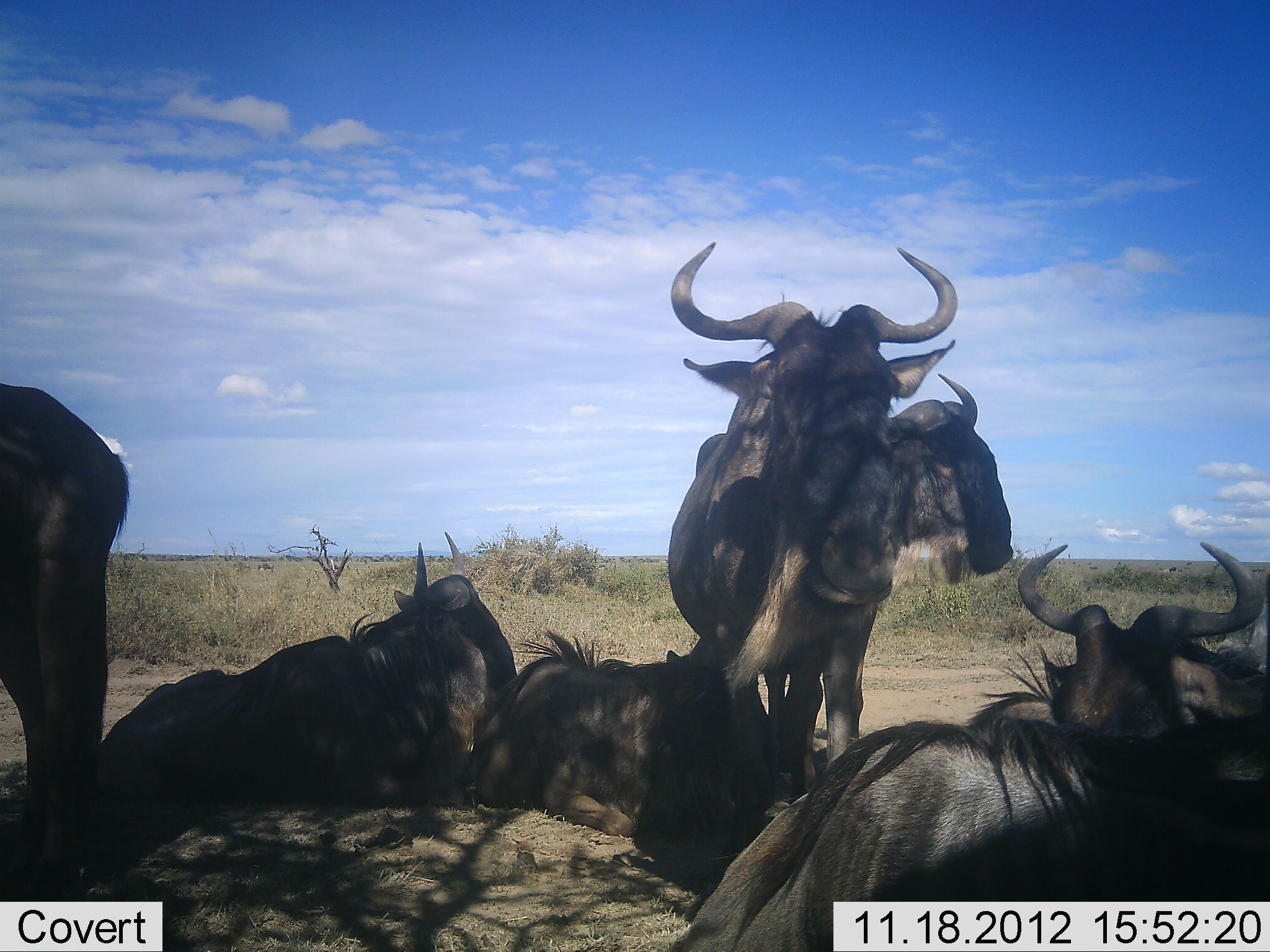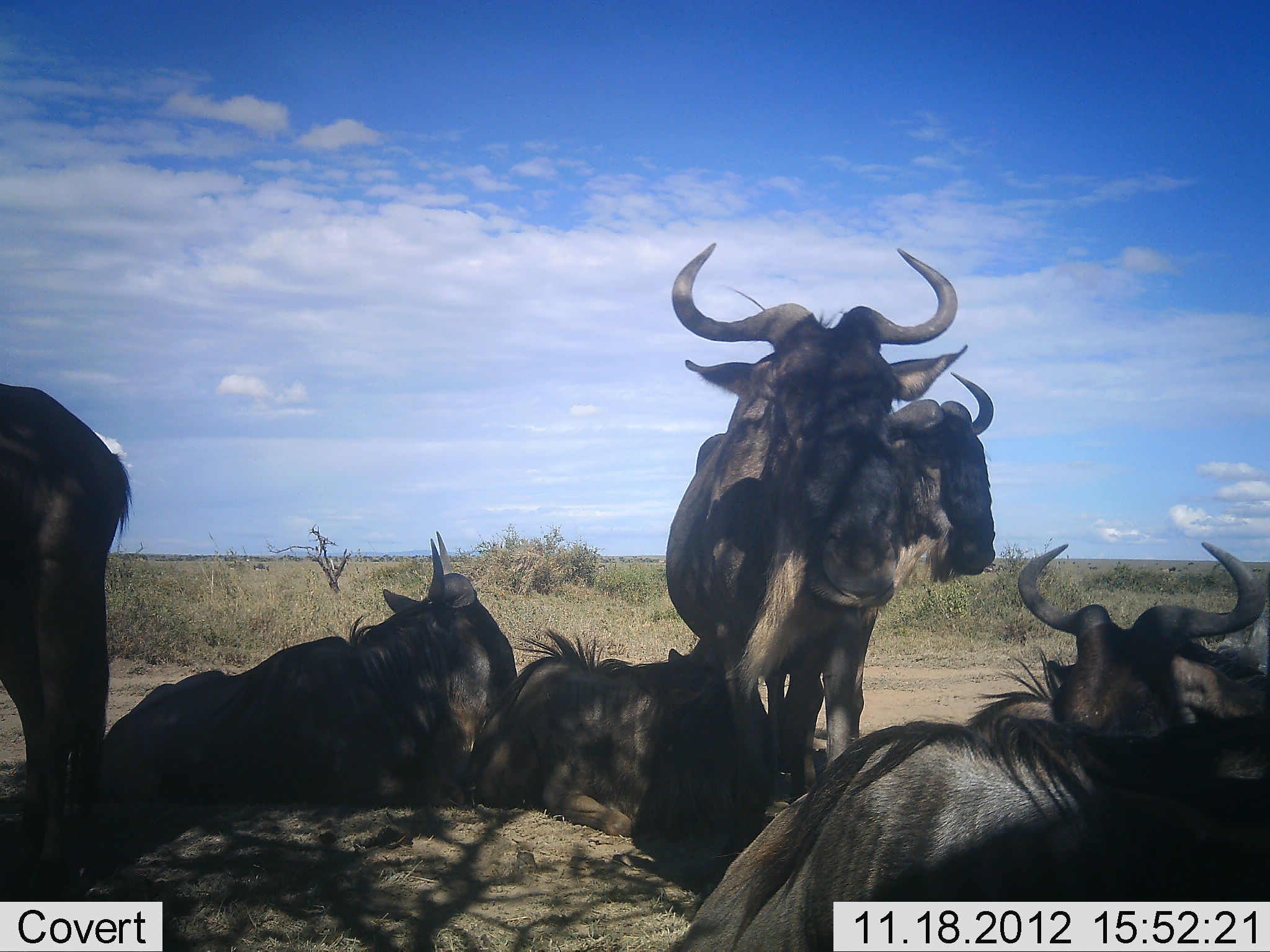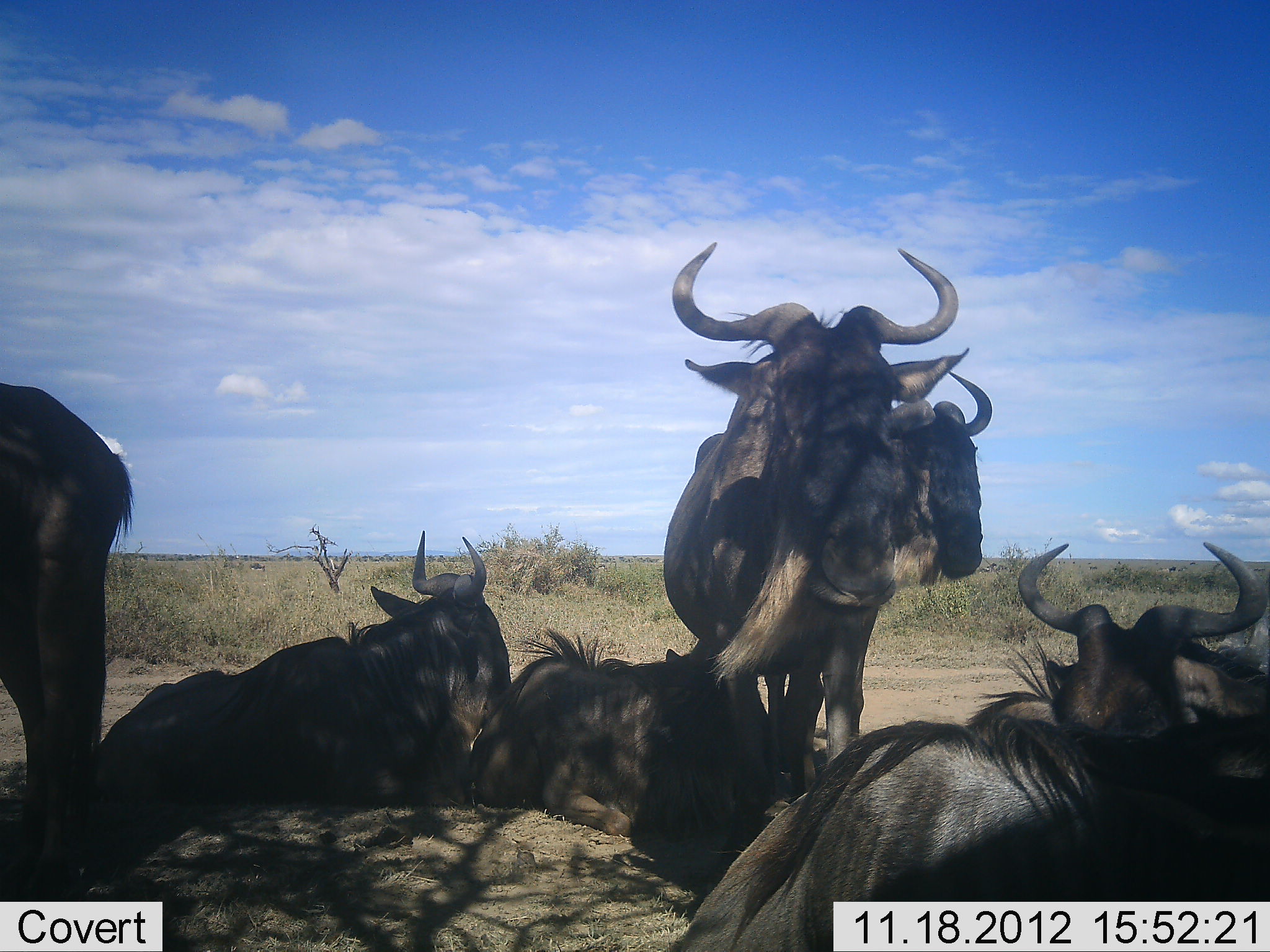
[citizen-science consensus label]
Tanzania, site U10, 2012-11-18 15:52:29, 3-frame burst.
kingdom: Animalia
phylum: Chordata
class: Mammalia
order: Artiodactyla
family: Bovidae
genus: Connochaetes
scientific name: Connochaetes taurinus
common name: blue wildebeest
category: wildebeest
Wildebeest (blue wildebeest) (Connochaetes taurinus), count 7. Behavior (volunteer vote fractions): standing 90%, resting 100%, moving 0%, interacting 0%. Young present (vote fraction): 0%. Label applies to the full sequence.